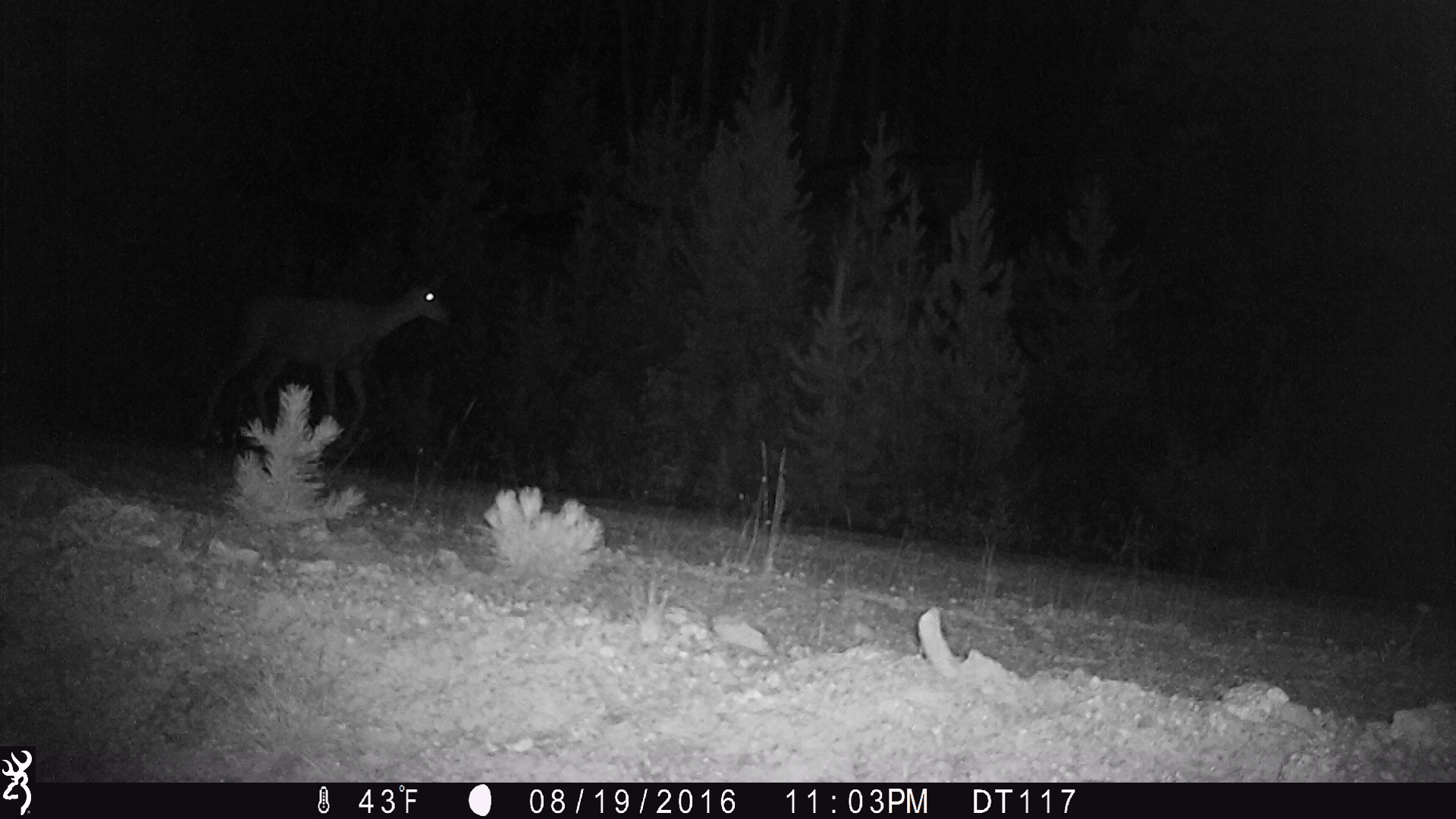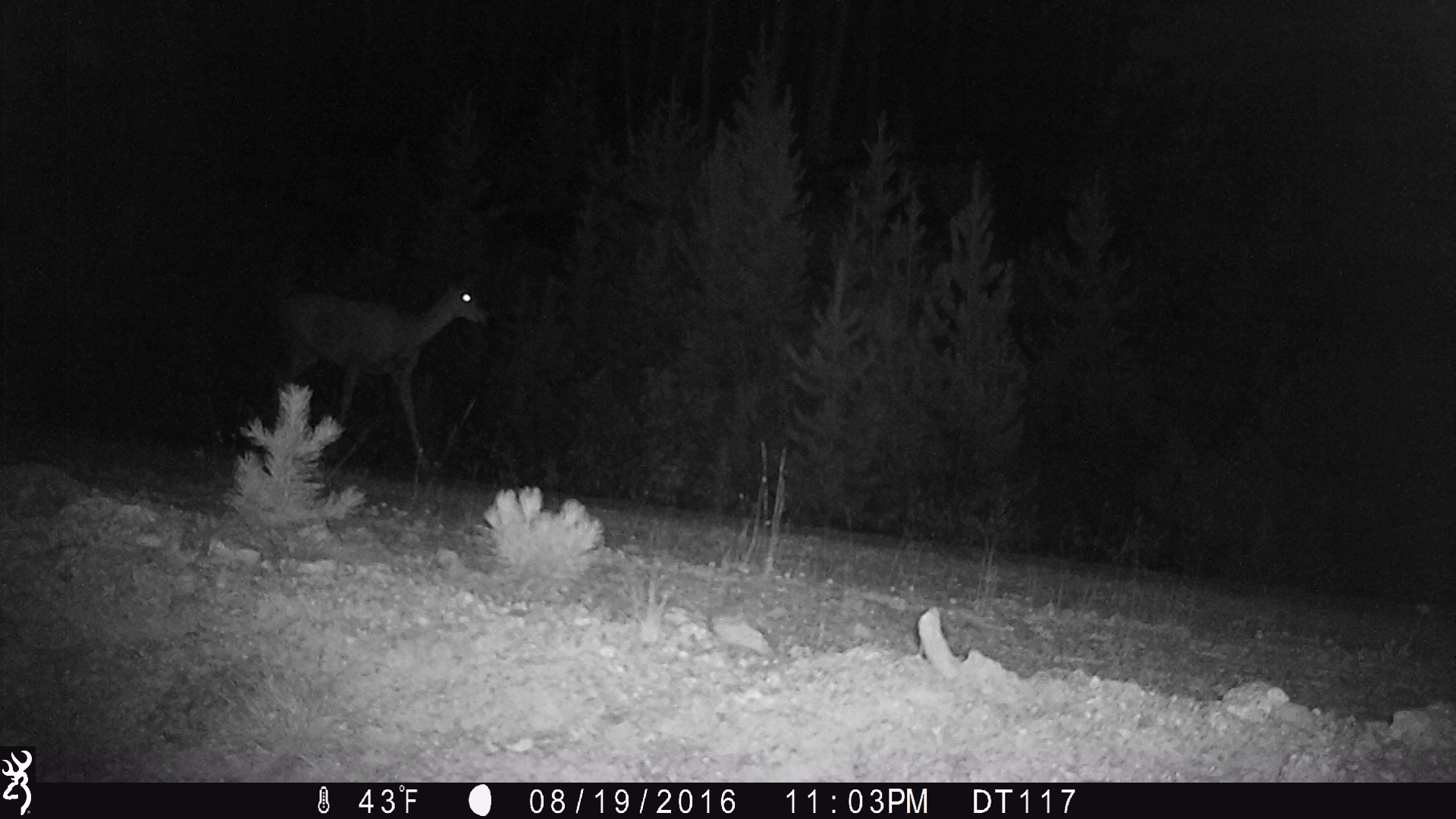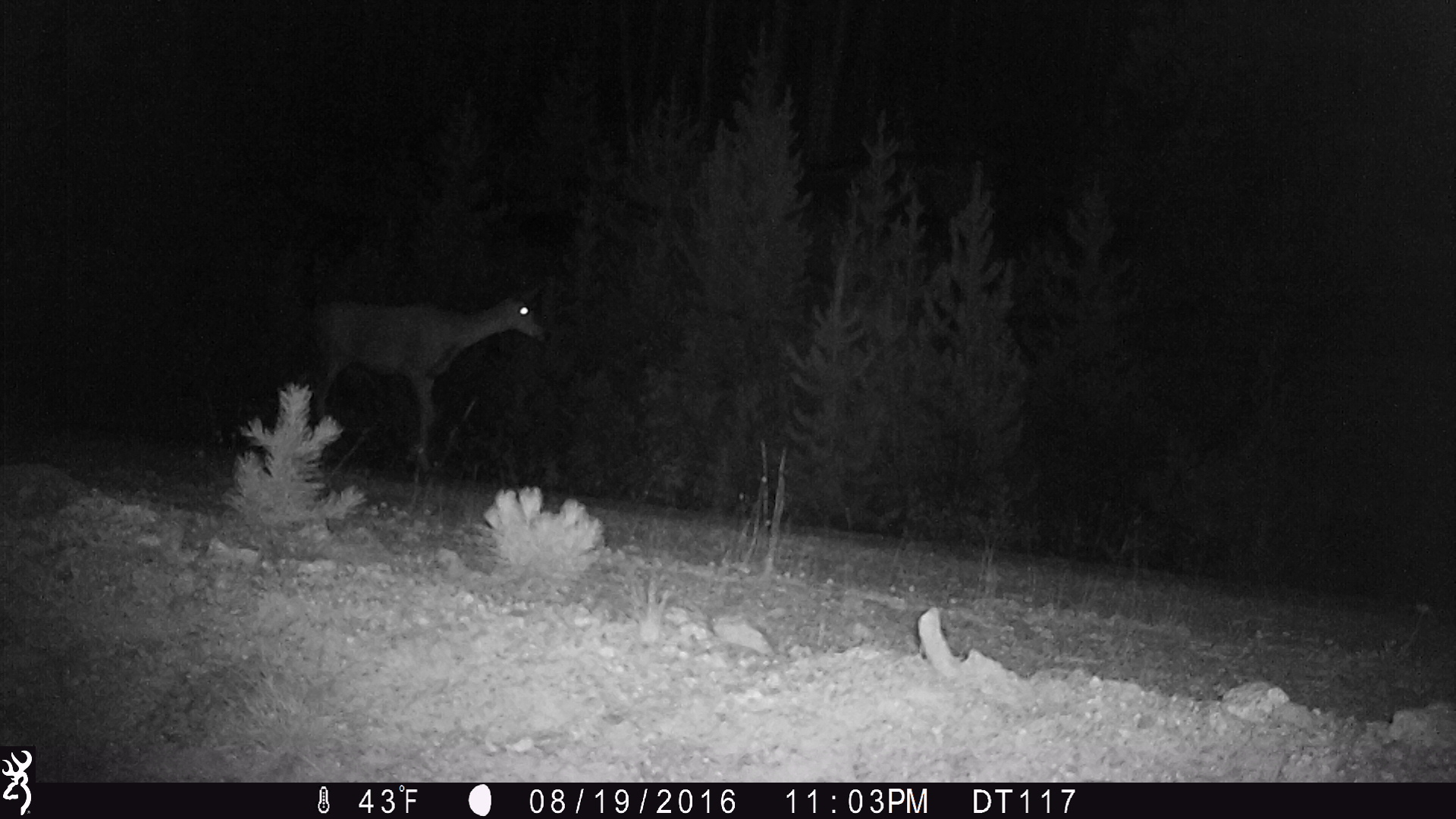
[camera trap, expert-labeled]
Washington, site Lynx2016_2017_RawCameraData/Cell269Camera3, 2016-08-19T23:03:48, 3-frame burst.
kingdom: Animalia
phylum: Chordata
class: Mammalia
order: Artiodactyla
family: Cervidae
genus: Odocoileus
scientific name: Odocoileus hemionus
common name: mule deer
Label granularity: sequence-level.